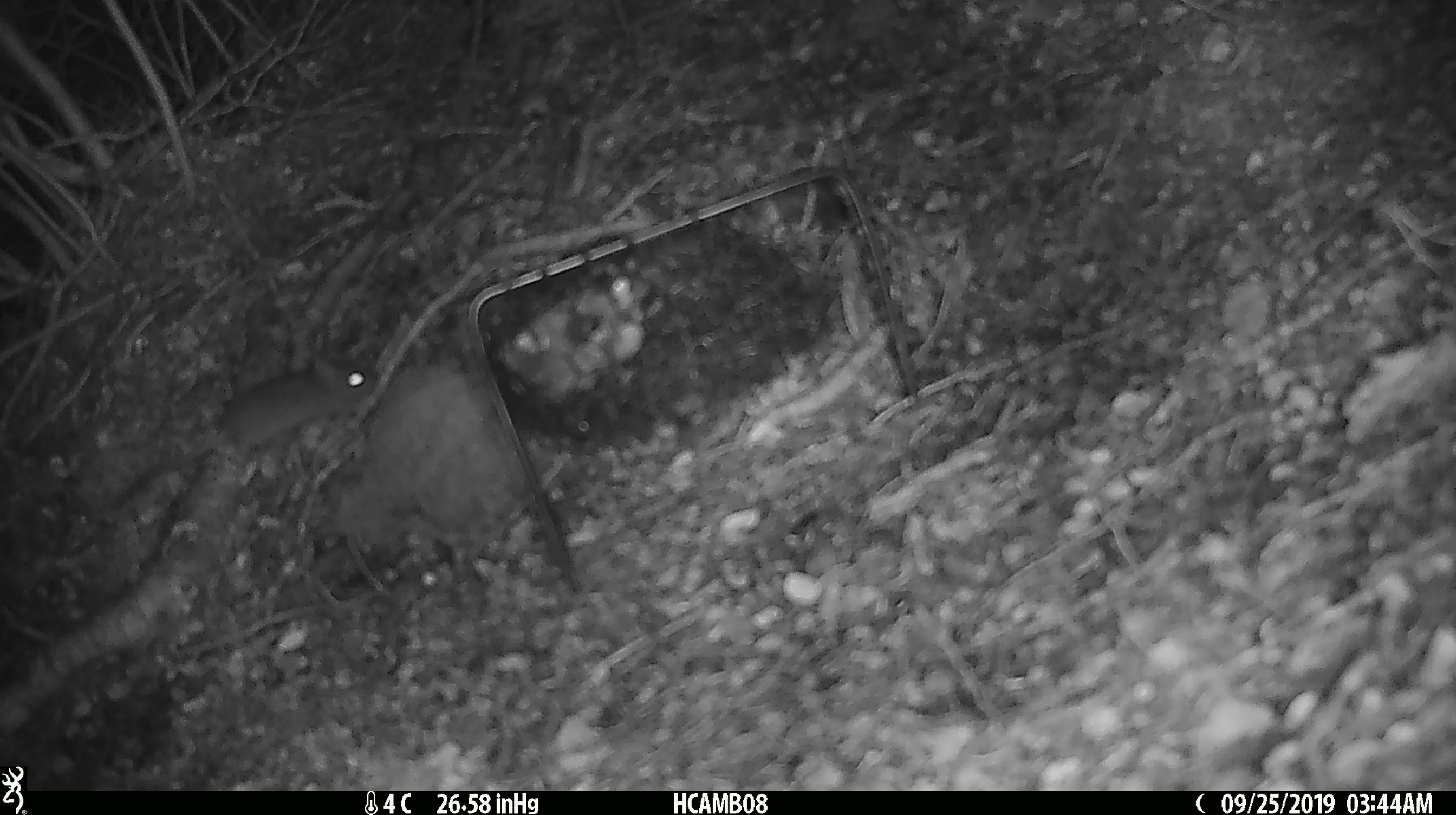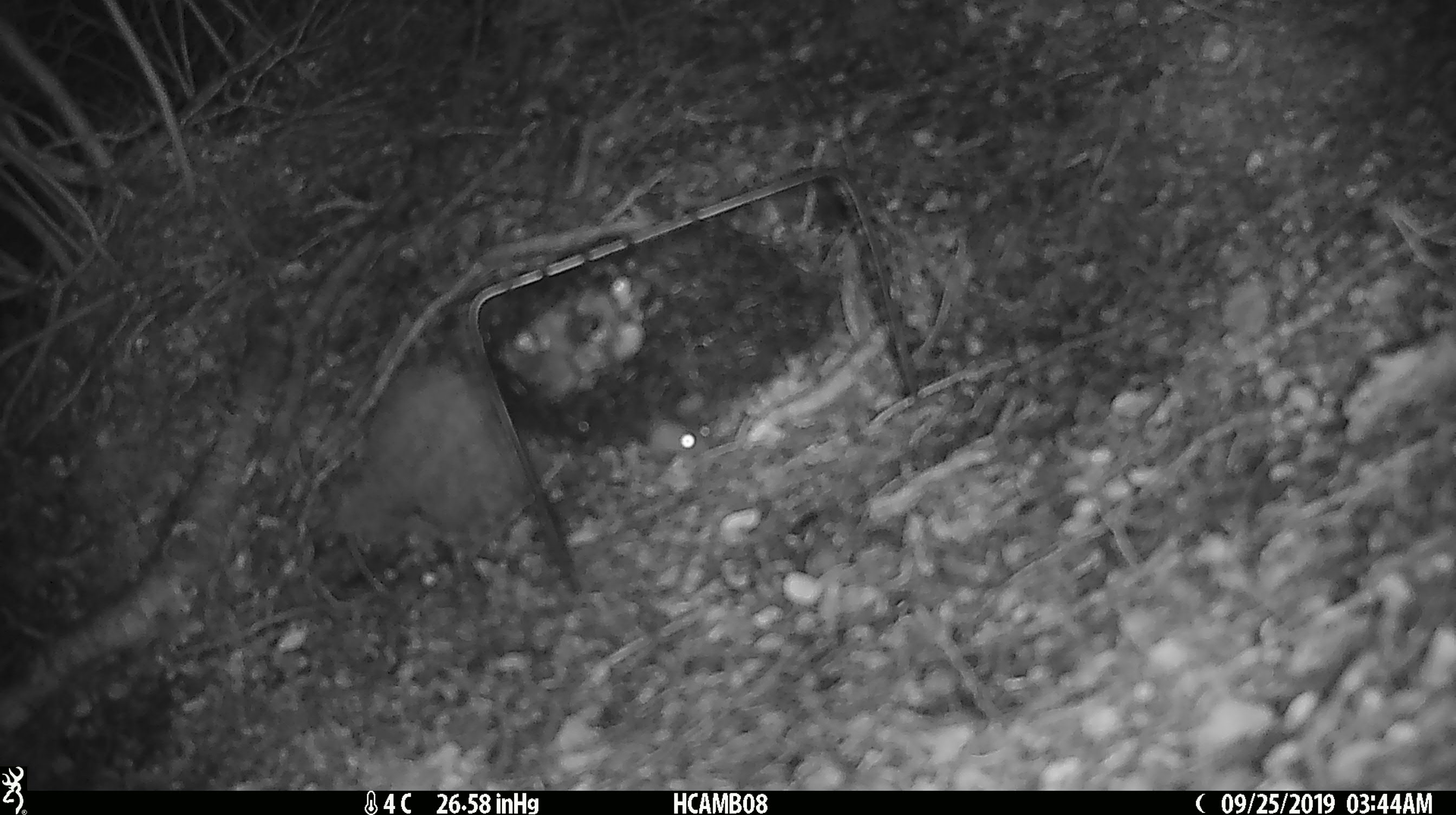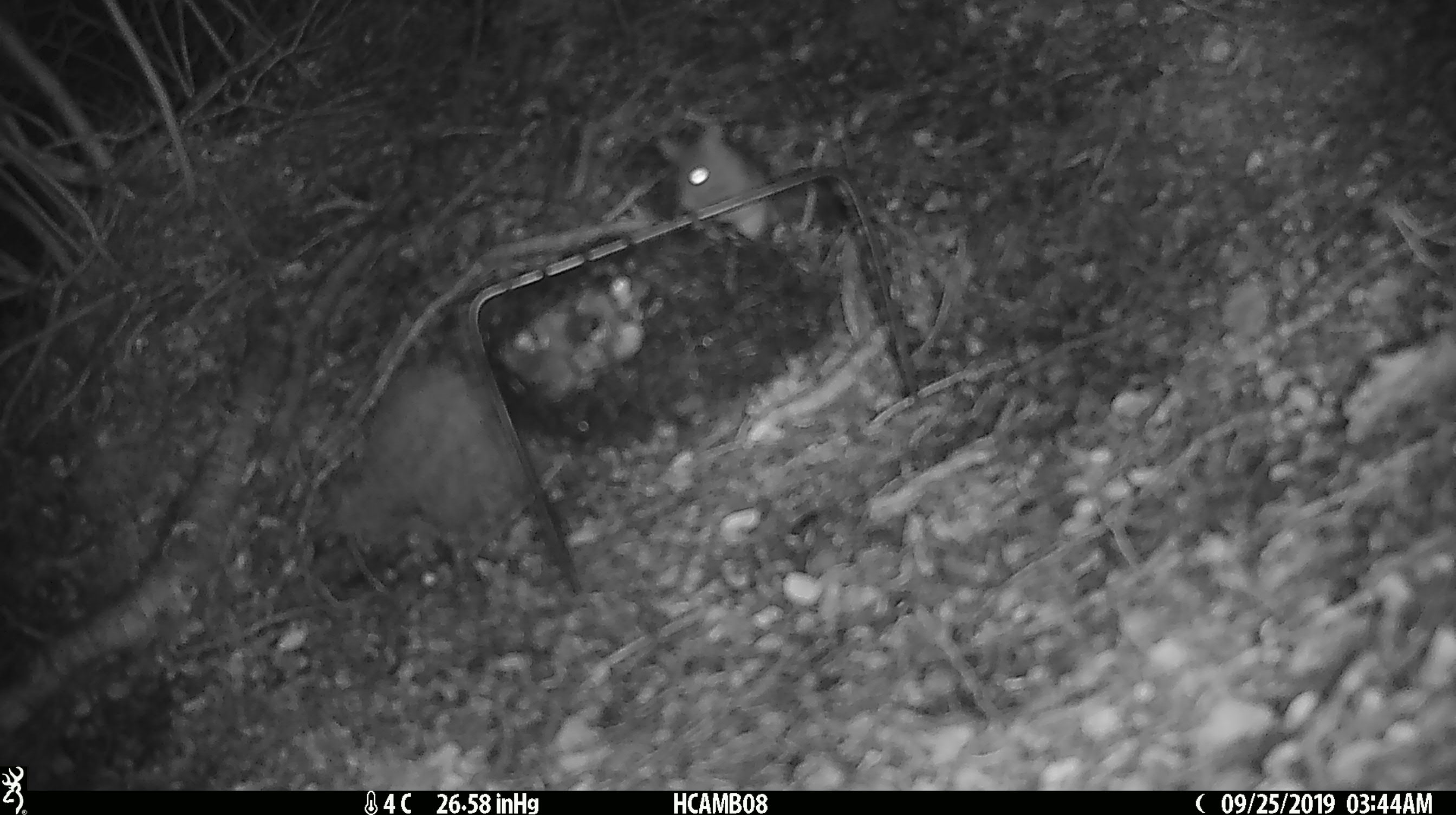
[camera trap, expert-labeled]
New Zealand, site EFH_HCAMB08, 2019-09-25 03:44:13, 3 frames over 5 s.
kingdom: Animalia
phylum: Chordata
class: Mammalia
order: Rodentia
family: Muridae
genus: Mus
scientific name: Mus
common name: mouse